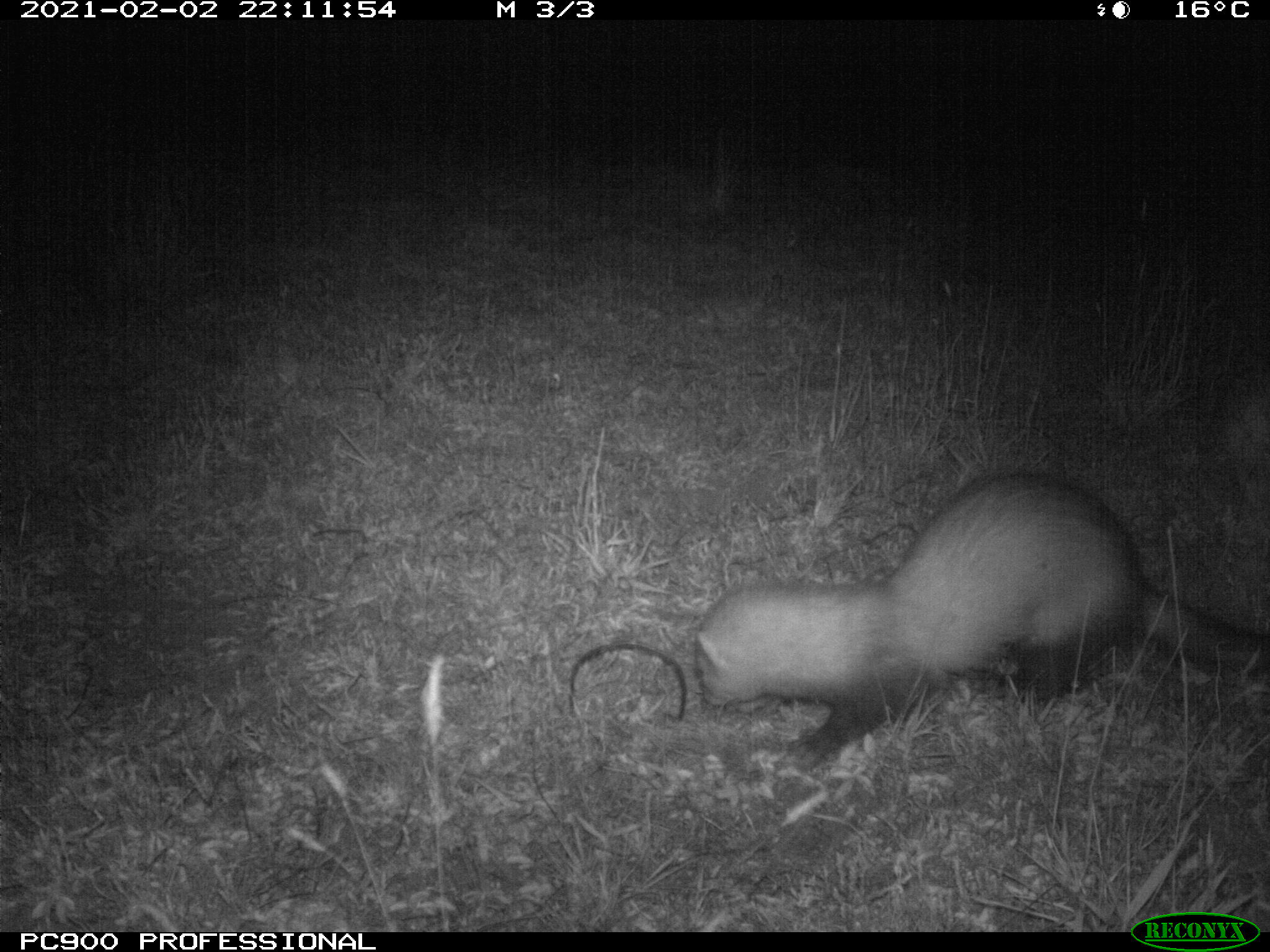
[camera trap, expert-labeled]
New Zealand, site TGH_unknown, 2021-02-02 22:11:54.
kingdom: Animalia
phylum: Chordata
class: Mammalia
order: Carnivora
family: Mustelidae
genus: Mustela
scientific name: Mustela furo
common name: ferret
Ferret (Mustela furo).